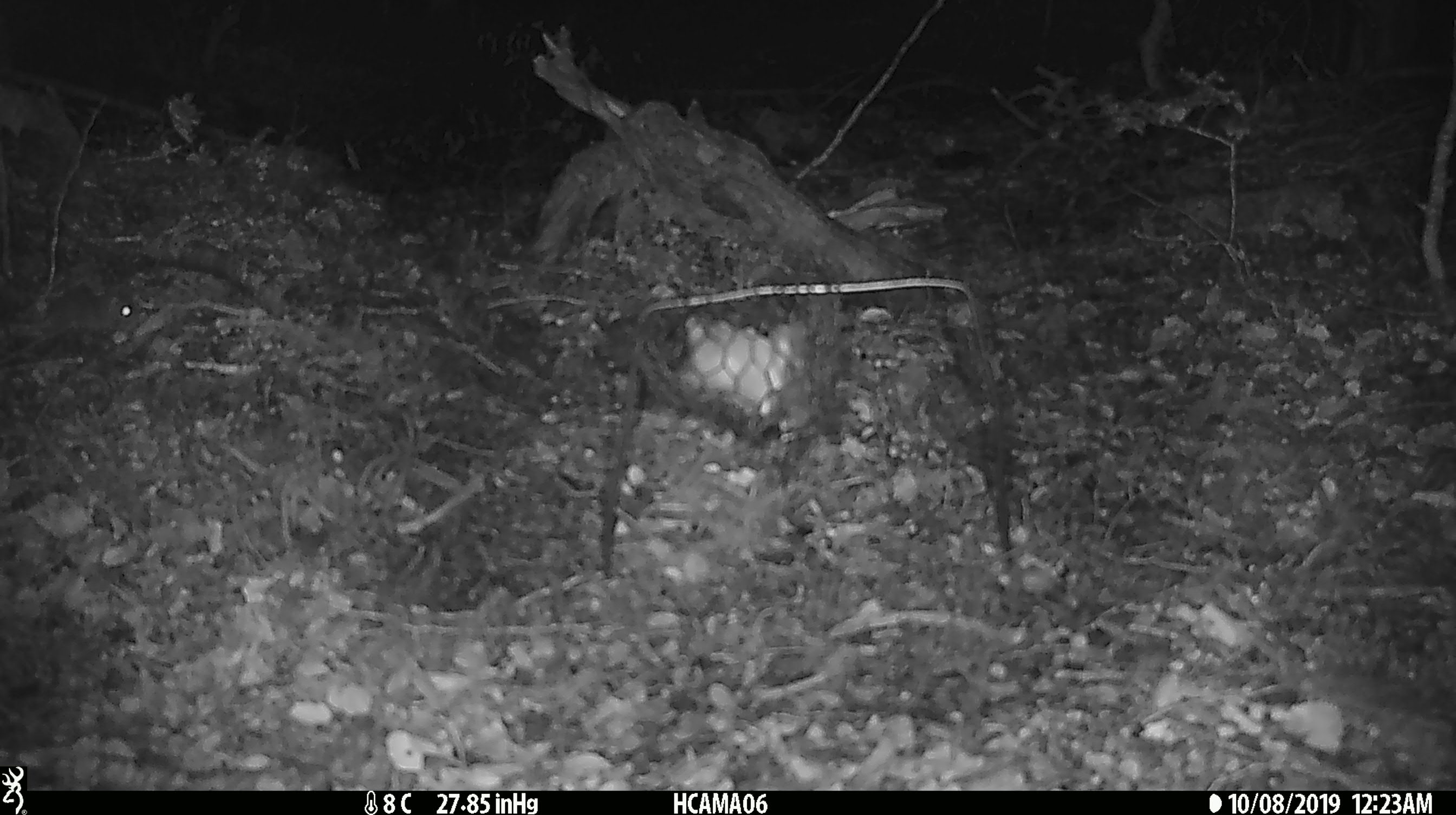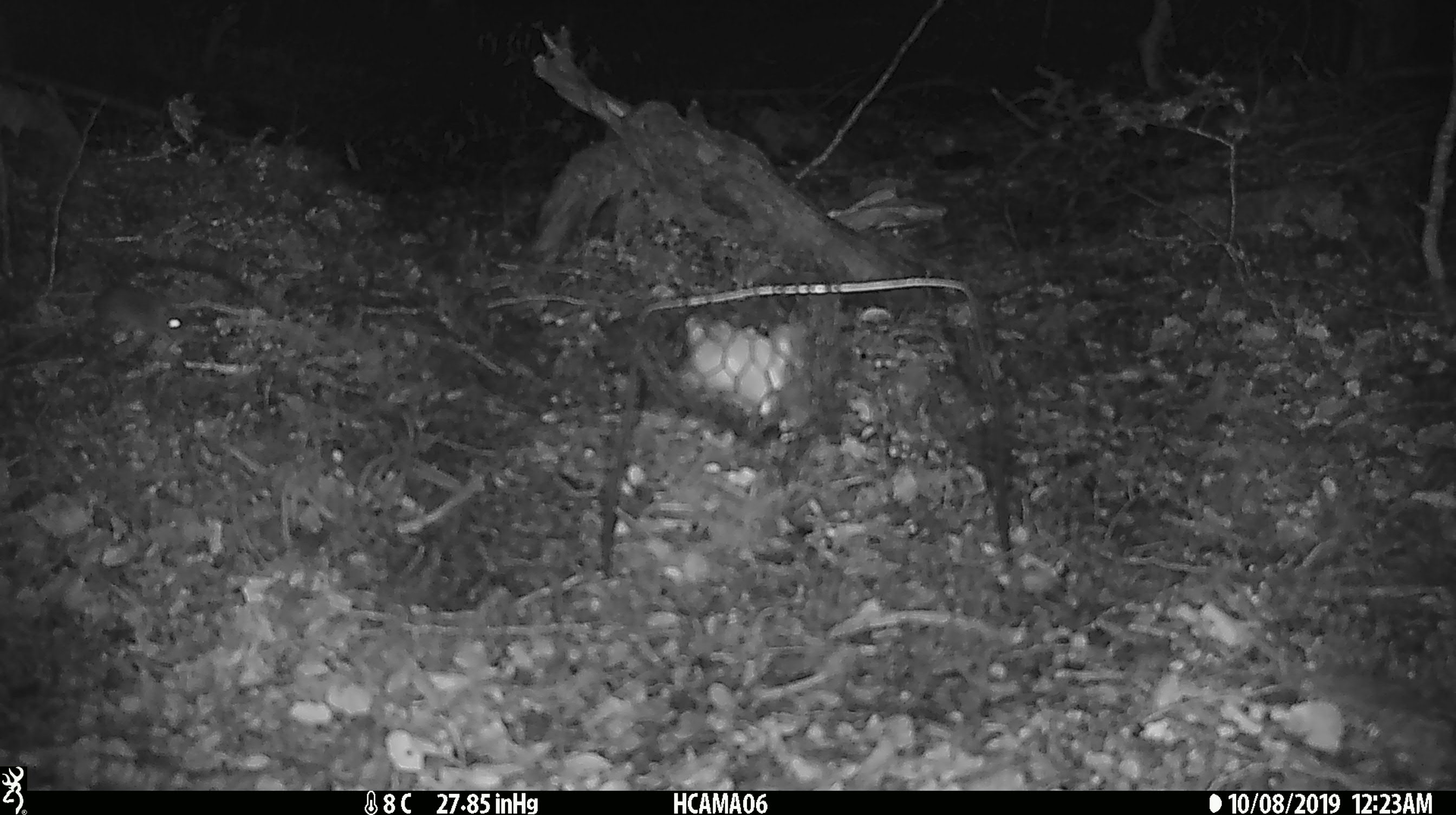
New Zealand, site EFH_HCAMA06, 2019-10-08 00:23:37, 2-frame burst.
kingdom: Animalia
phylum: Chordata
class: Mammalia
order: Rodentia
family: Muridae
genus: Mus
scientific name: Mus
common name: mouse